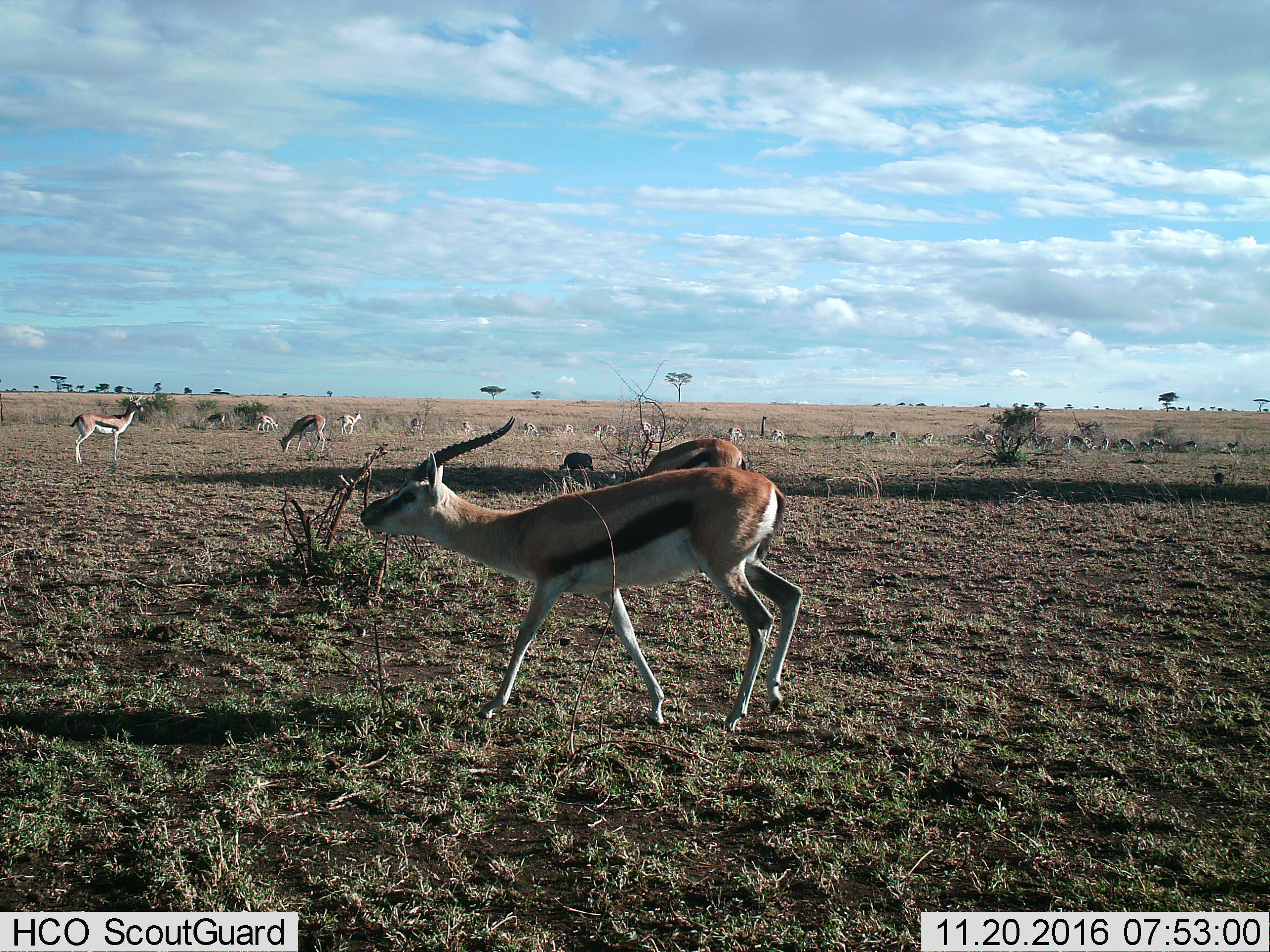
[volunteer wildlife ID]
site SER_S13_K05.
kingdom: Animalia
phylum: Chordata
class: Mammalia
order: Artiodactyla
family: Bovidae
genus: Eudorcas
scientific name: Eudorcas thomsonii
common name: thomson's gazelle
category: gazellethomsons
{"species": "gazellethomsons (thomson's gazelle) (Eudorcas thomsonii)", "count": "11-50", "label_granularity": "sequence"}